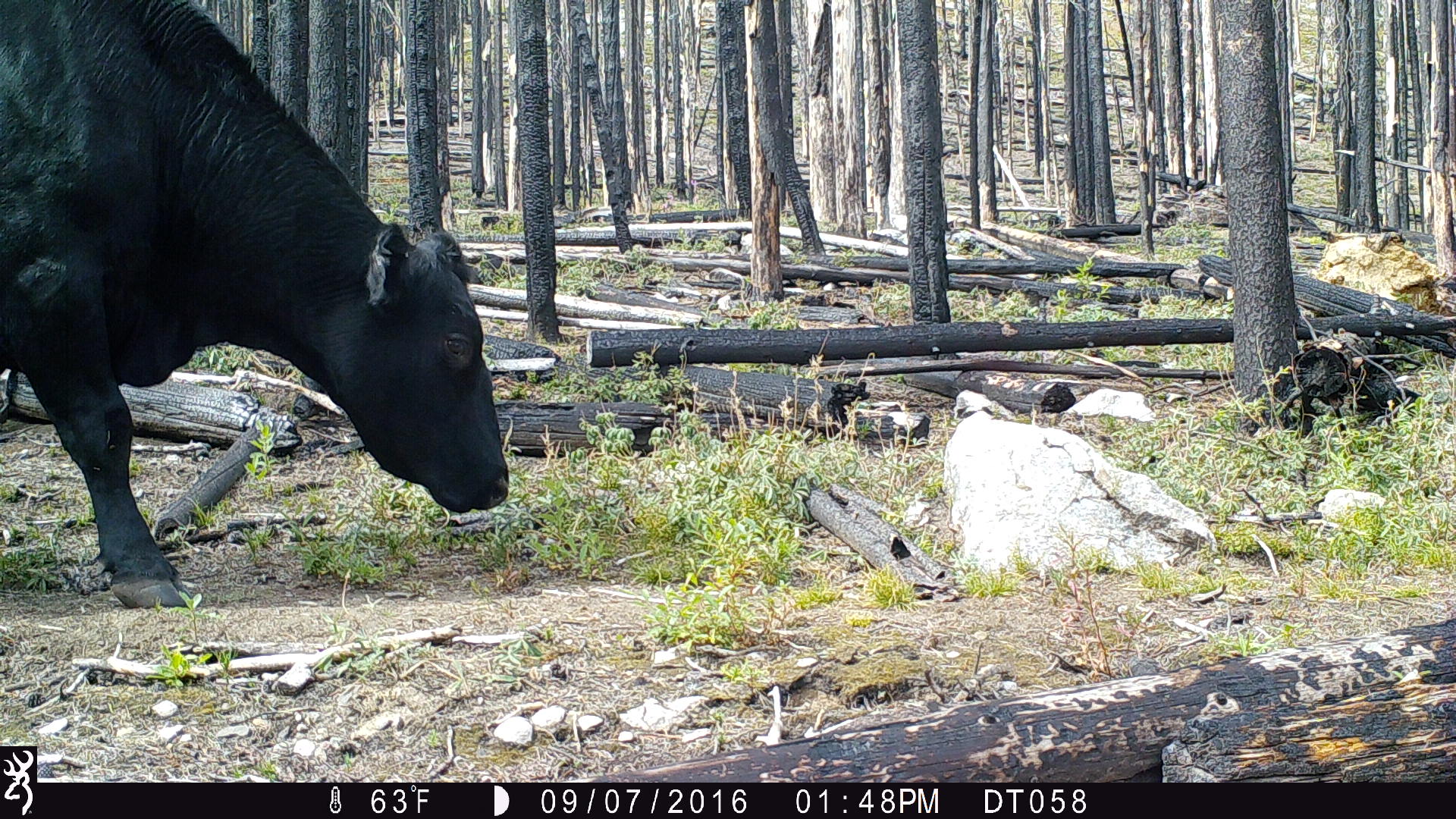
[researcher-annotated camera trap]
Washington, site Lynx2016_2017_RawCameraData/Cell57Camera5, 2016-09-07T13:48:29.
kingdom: Animalia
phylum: Chordata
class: Mammalia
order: Artiodactyla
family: Bovidae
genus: Bos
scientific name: Bos taurus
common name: domestic cattle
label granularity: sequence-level